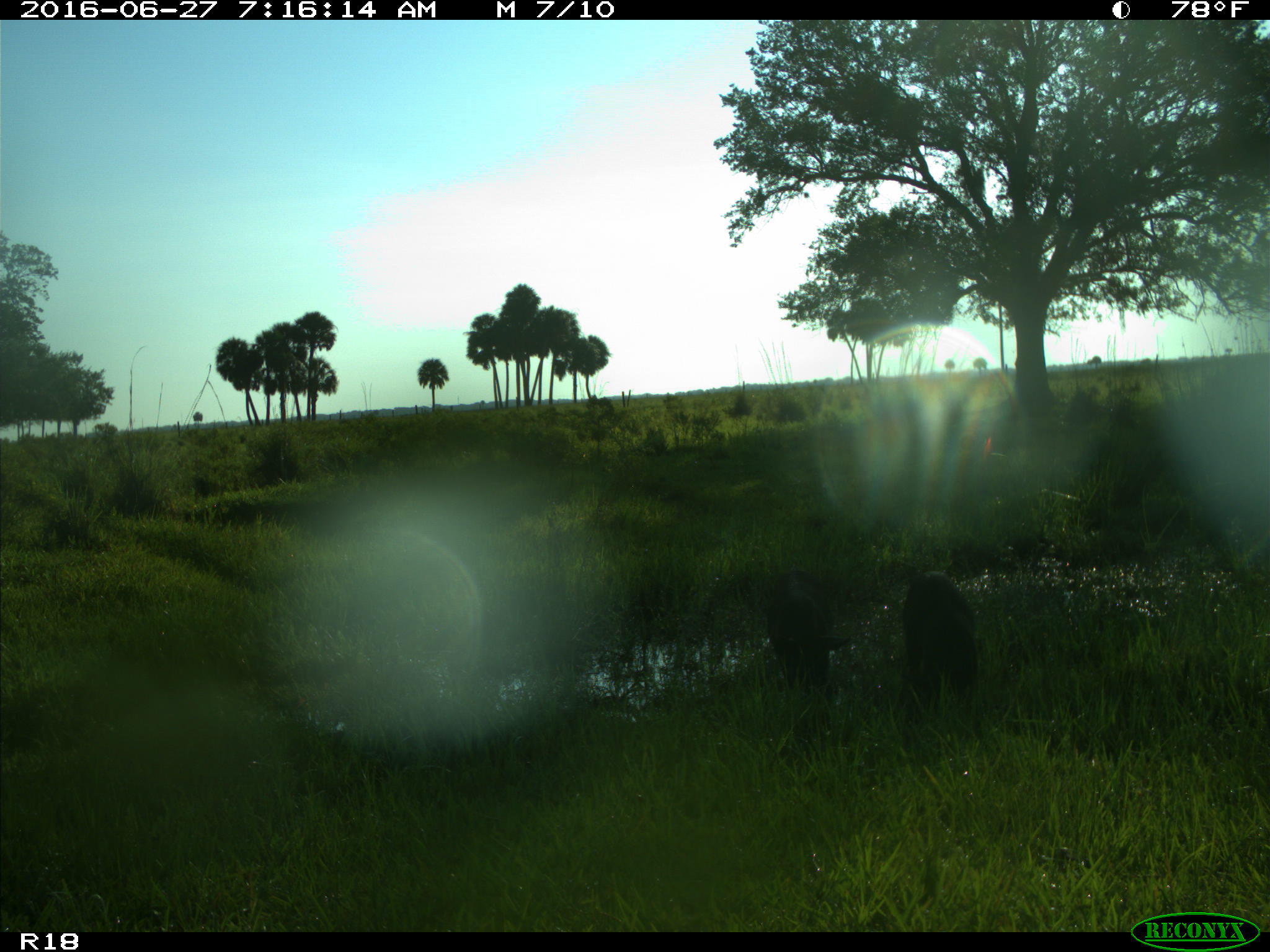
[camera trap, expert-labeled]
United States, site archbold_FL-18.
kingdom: Animalia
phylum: Chordata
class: Mammalia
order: Artiodactyla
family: Suidae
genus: Sus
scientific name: Sus scrofa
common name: wild boar